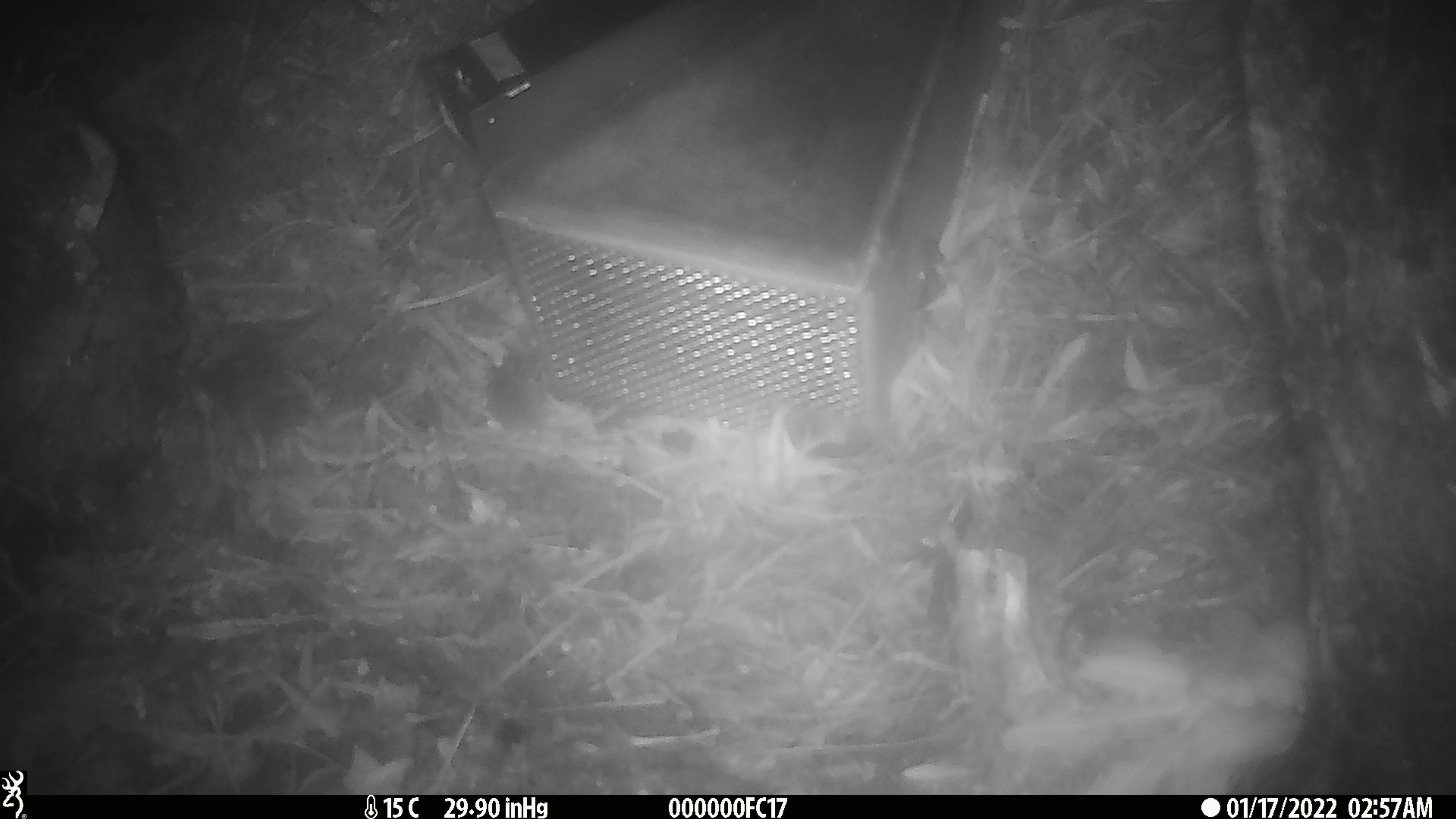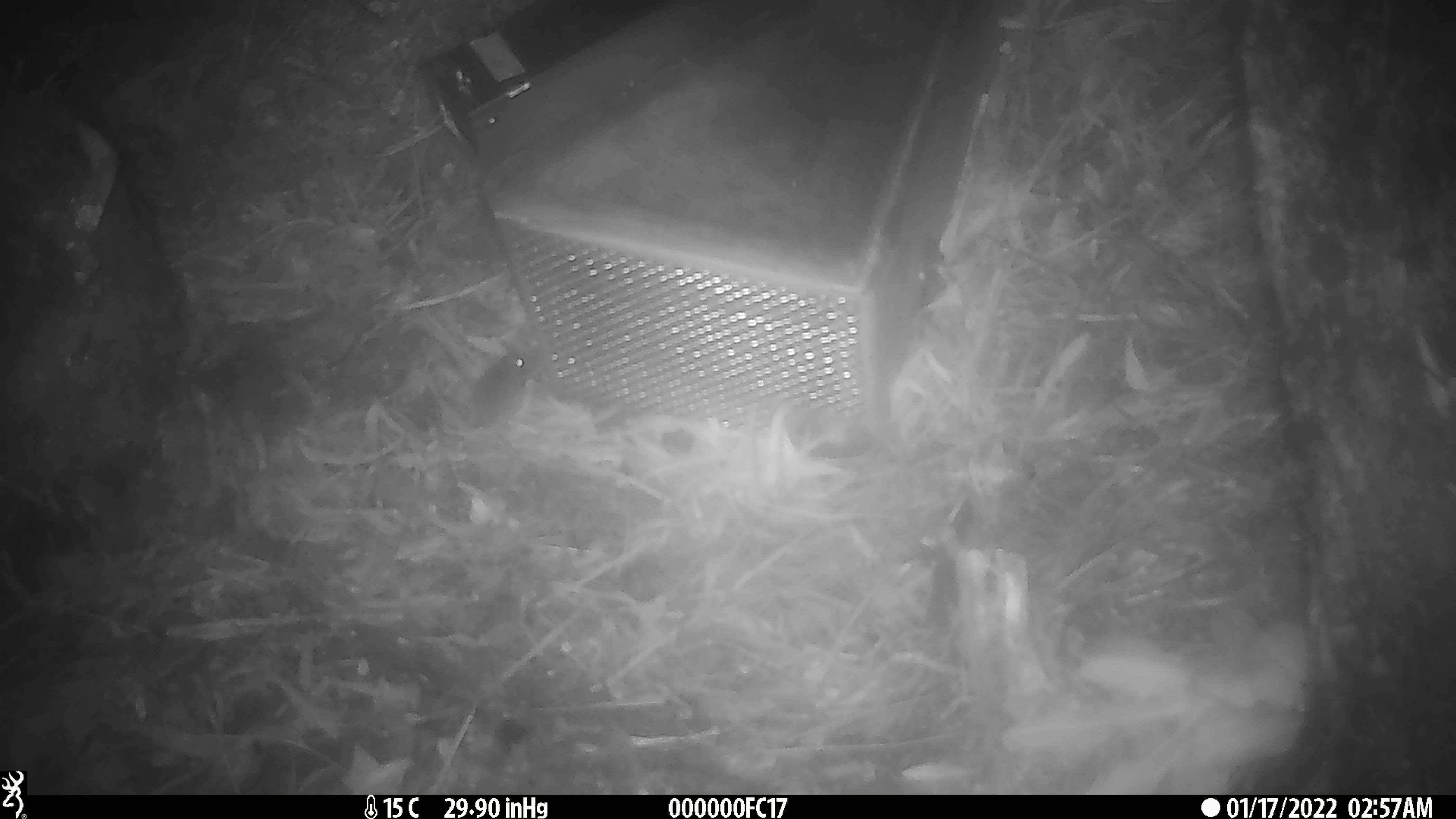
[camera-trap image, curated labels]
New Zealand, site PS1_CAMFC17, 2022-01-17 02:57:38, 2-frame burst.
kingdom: Animalia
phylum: Chordata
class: Mammalia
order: Rodentia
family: Muridae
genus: Mus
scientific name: Mus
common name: mouse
Mouse (Mus).